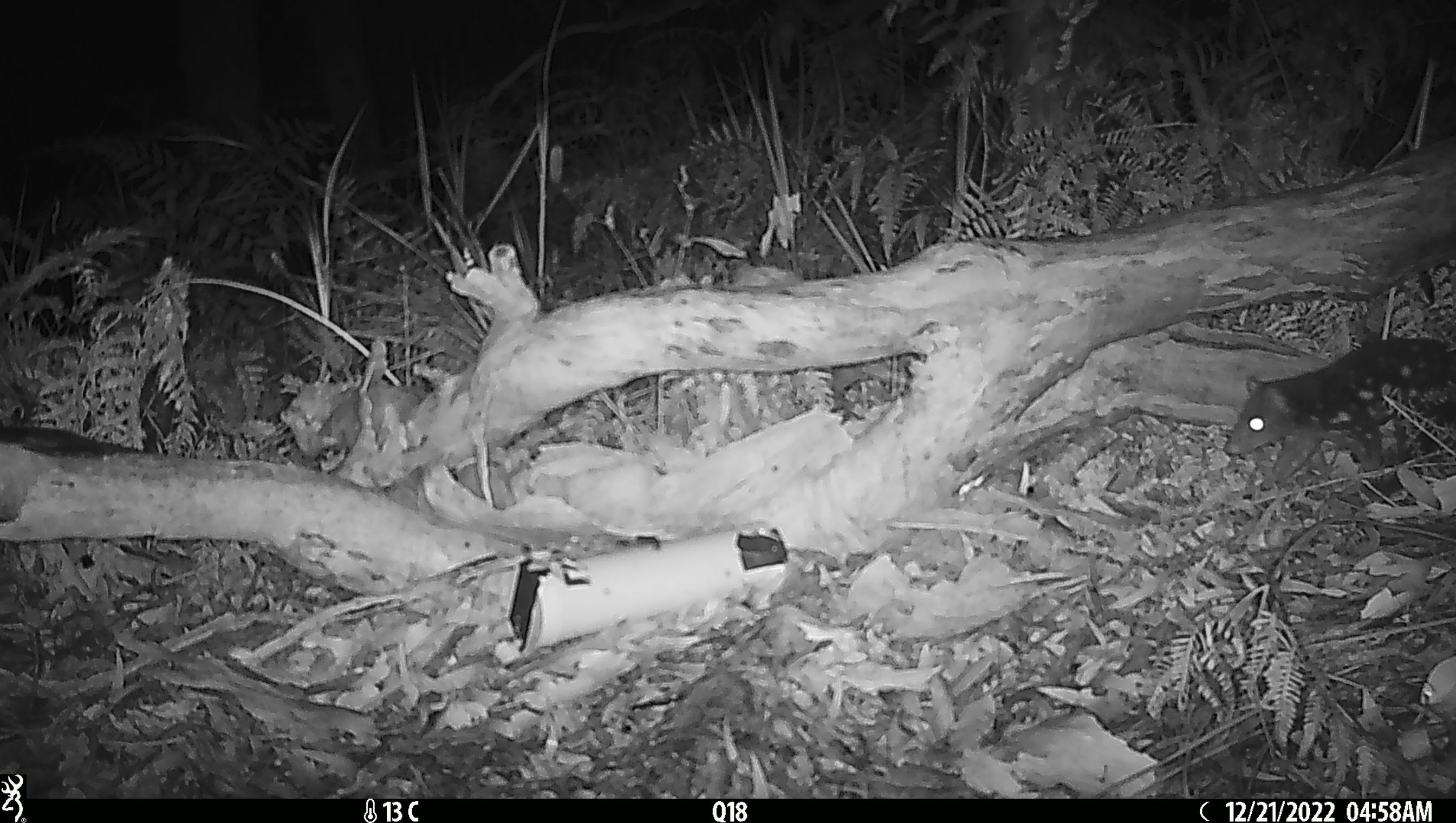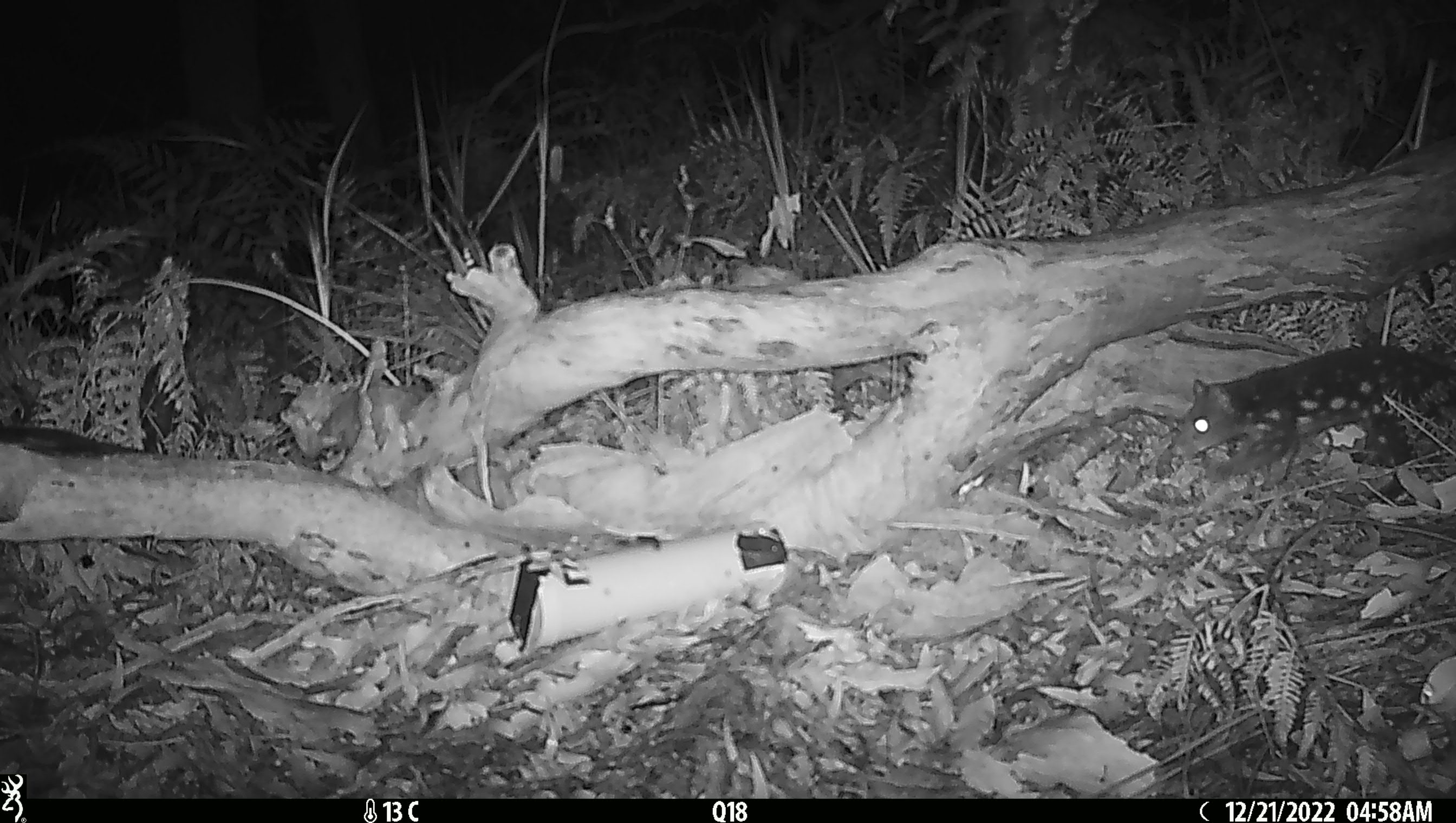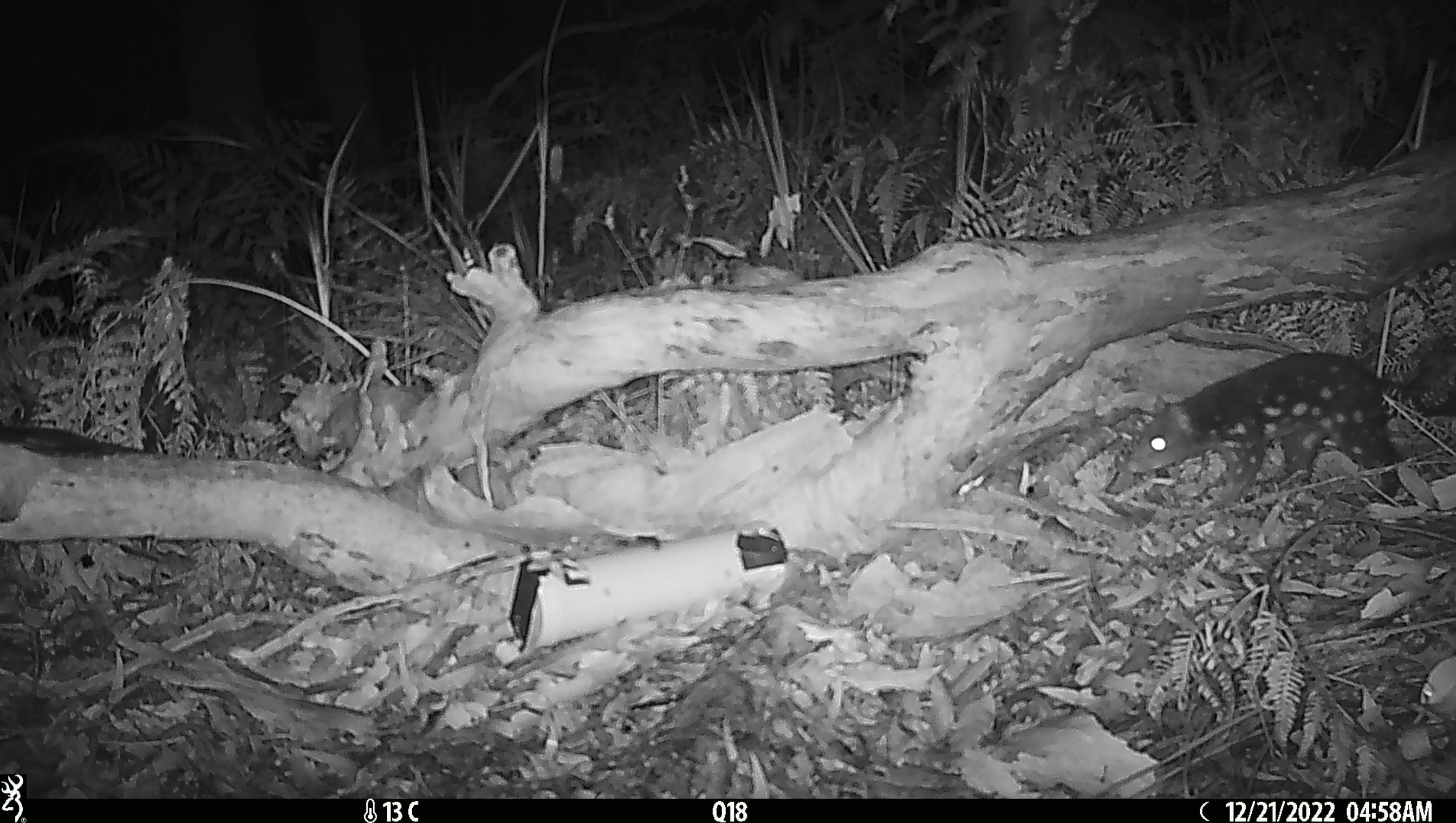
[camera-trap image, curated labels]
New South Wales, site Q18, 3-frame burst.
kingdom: Animalia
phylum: Chordata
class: Mammalia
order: Dasyuromorphia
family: Dasyuridae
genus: Dasyurus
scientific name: Dasyurus maculatus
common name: spotted-tailed quoll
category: quoll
Quoll (spotted-tailed quoll) (Dasyurus maculatus).